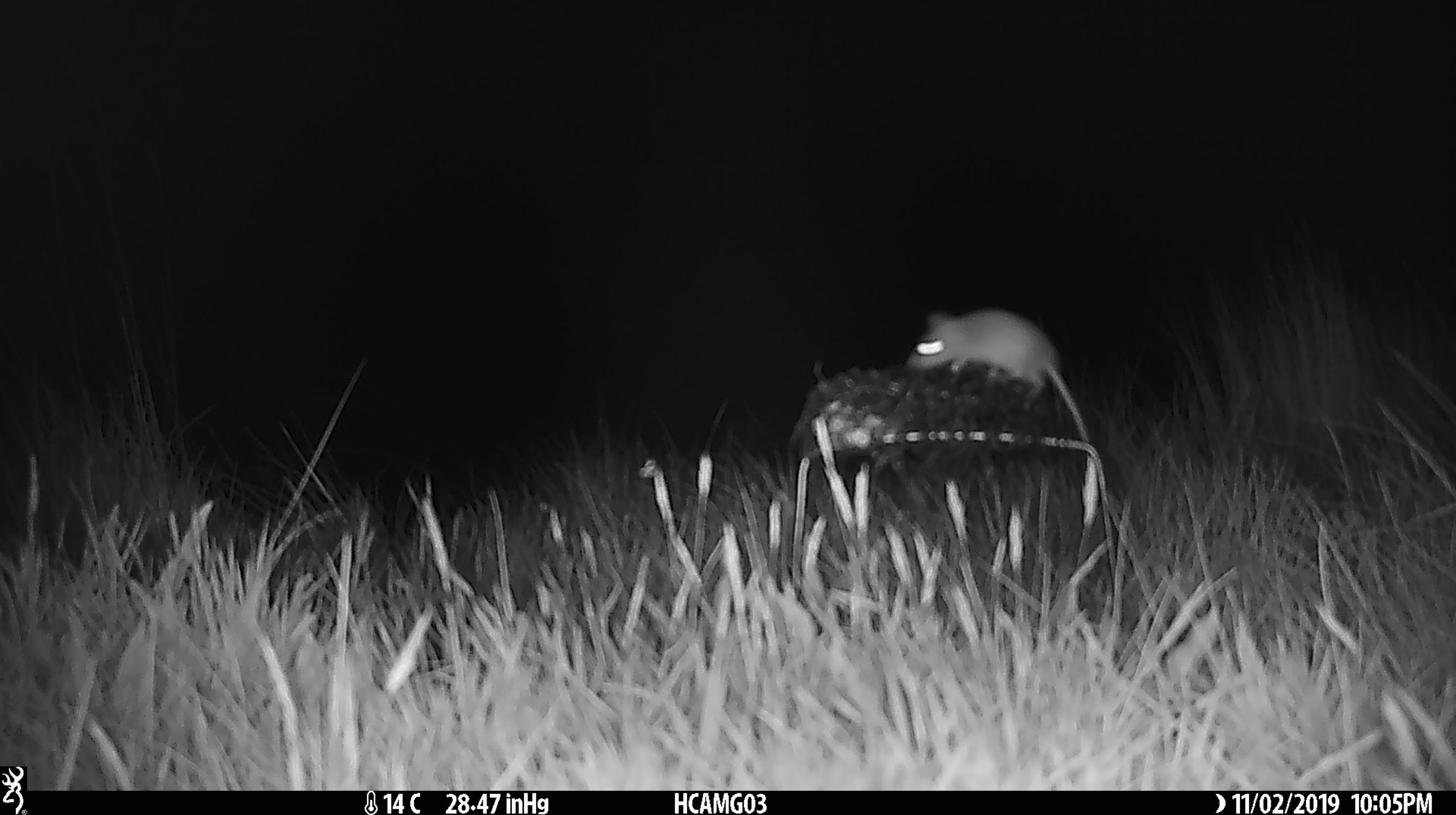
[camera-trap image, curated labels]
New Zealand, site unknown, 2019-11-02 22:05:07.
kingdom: Animalia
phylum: Chordata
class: Mammalia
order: Rodentia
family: Muridae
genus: Mus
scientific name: Mus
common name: mouse